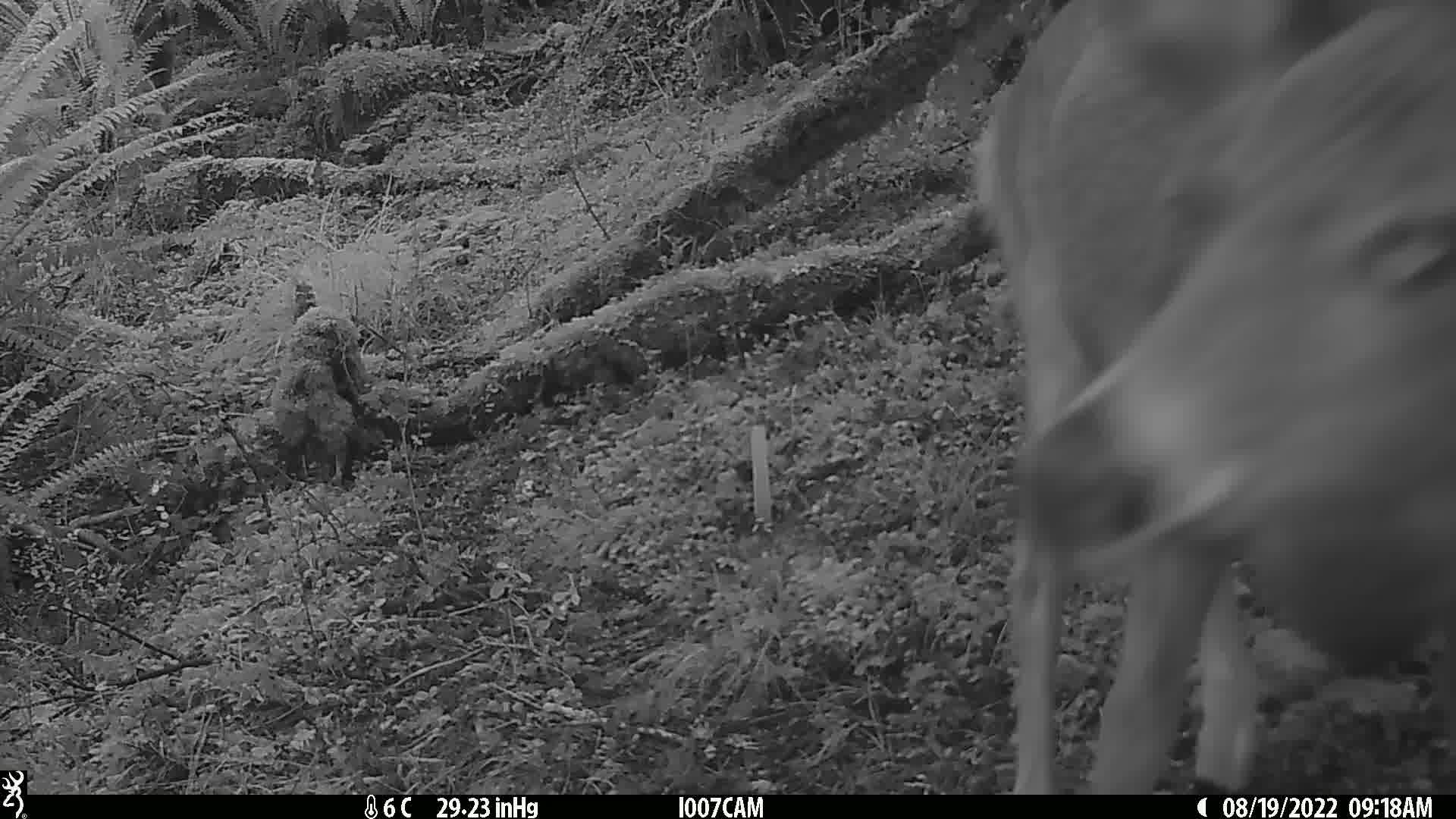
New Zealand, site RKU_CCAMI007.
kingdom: Animalia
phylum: Chordata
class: Mammalia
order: Artiodactyla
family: Cervidae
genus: Odocoileus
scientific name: Odocoileus virginianus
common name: white-tailed deer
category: white tailed deer